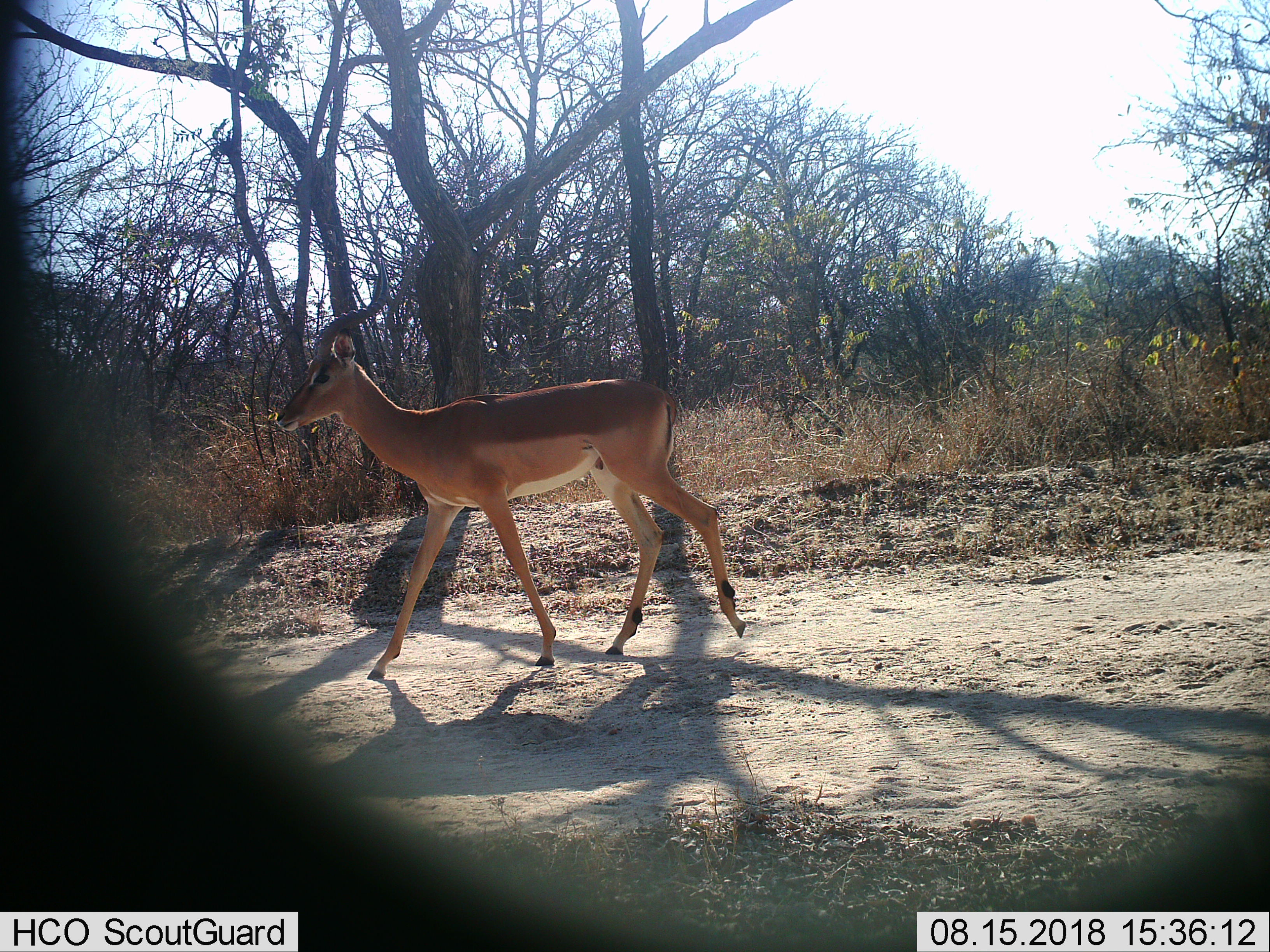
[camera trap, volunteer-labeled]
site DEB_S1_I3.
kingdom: Animalia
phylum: Chordata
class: Mammalia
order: Artiodactyla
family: Bovidae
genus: Aepyceros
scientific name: Aepyceros melampus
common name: impala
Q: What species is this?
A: Impala (Aepyceros melampus).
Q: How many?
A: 1.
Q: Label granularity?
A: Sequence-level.